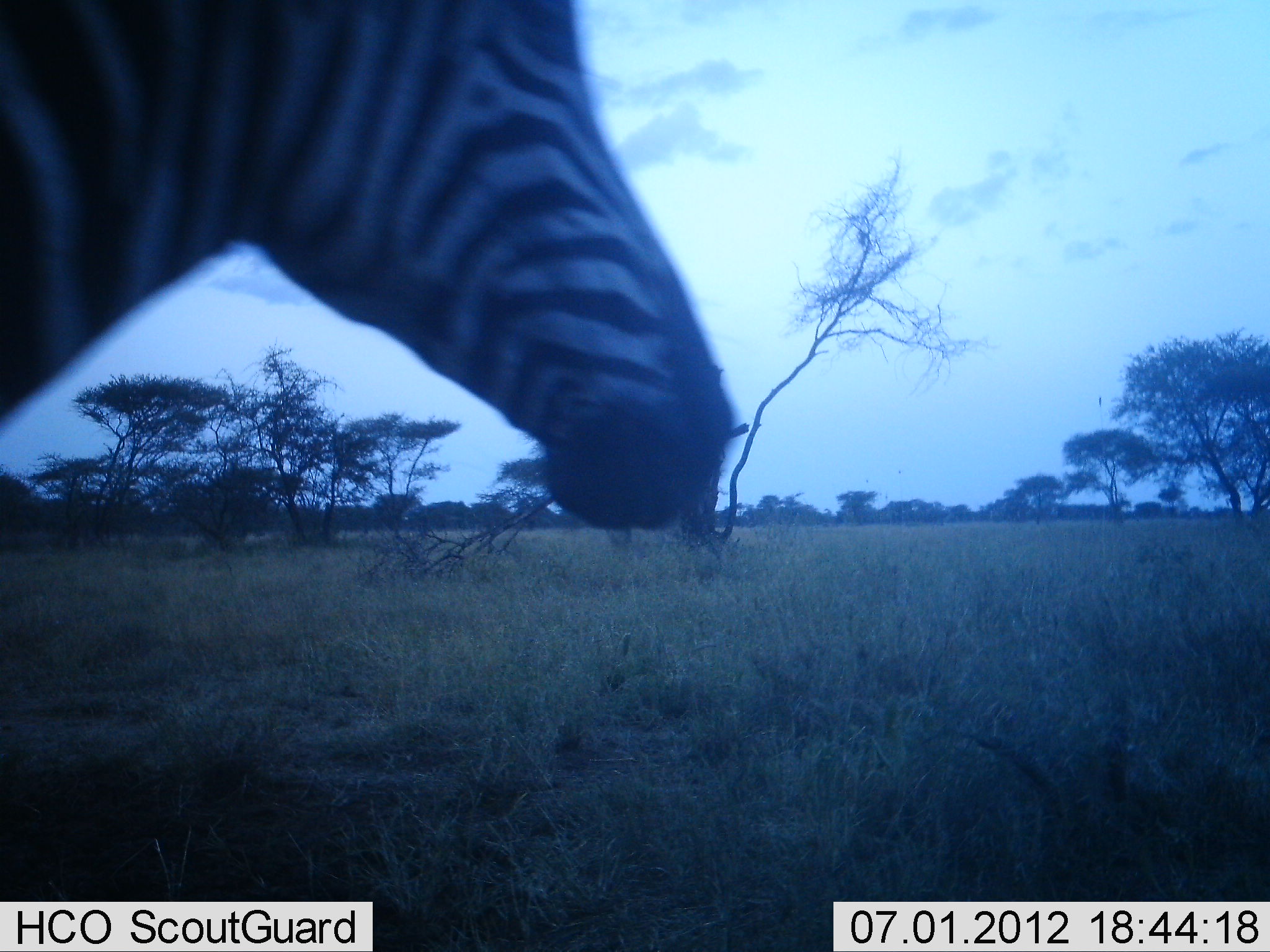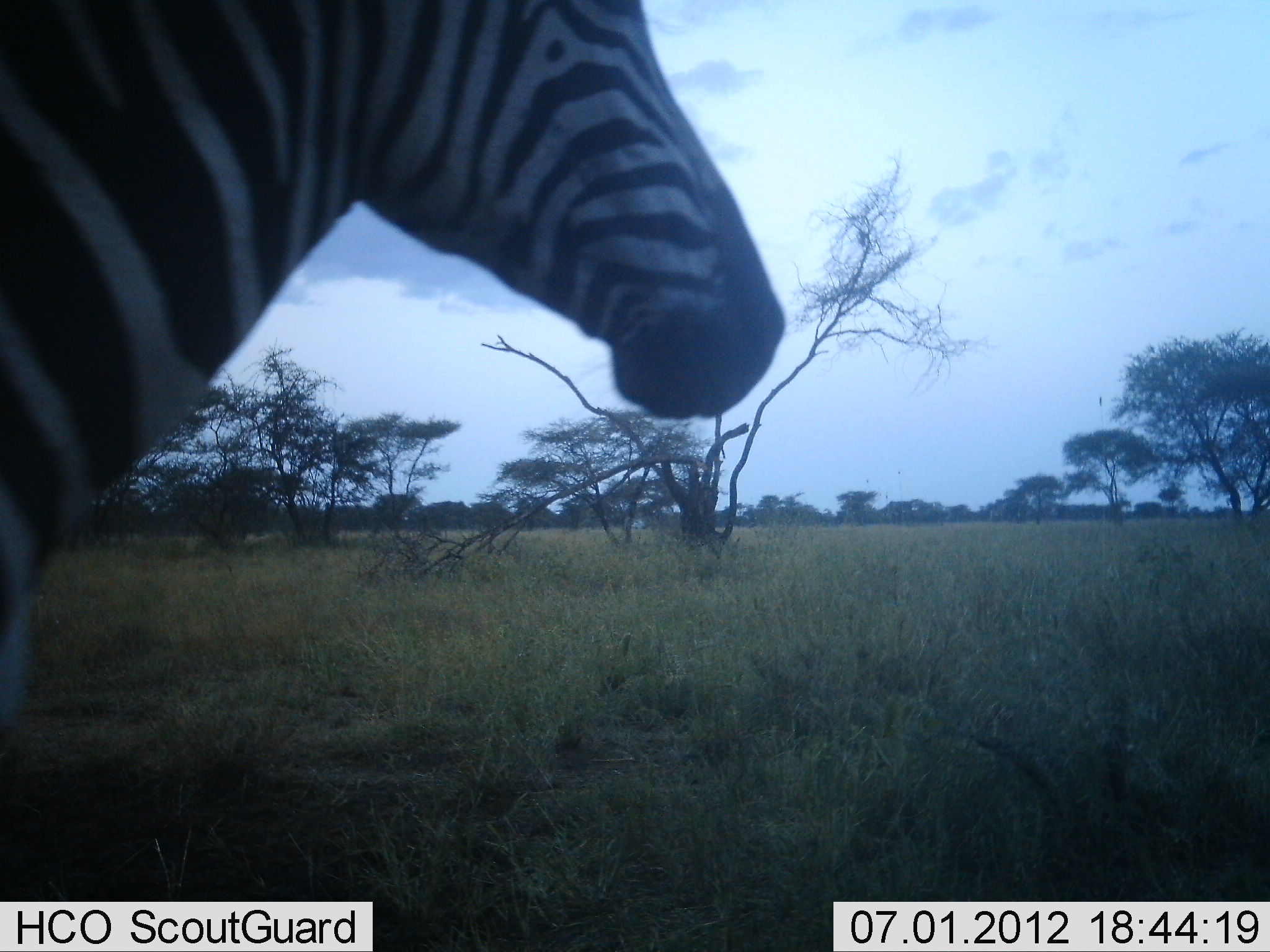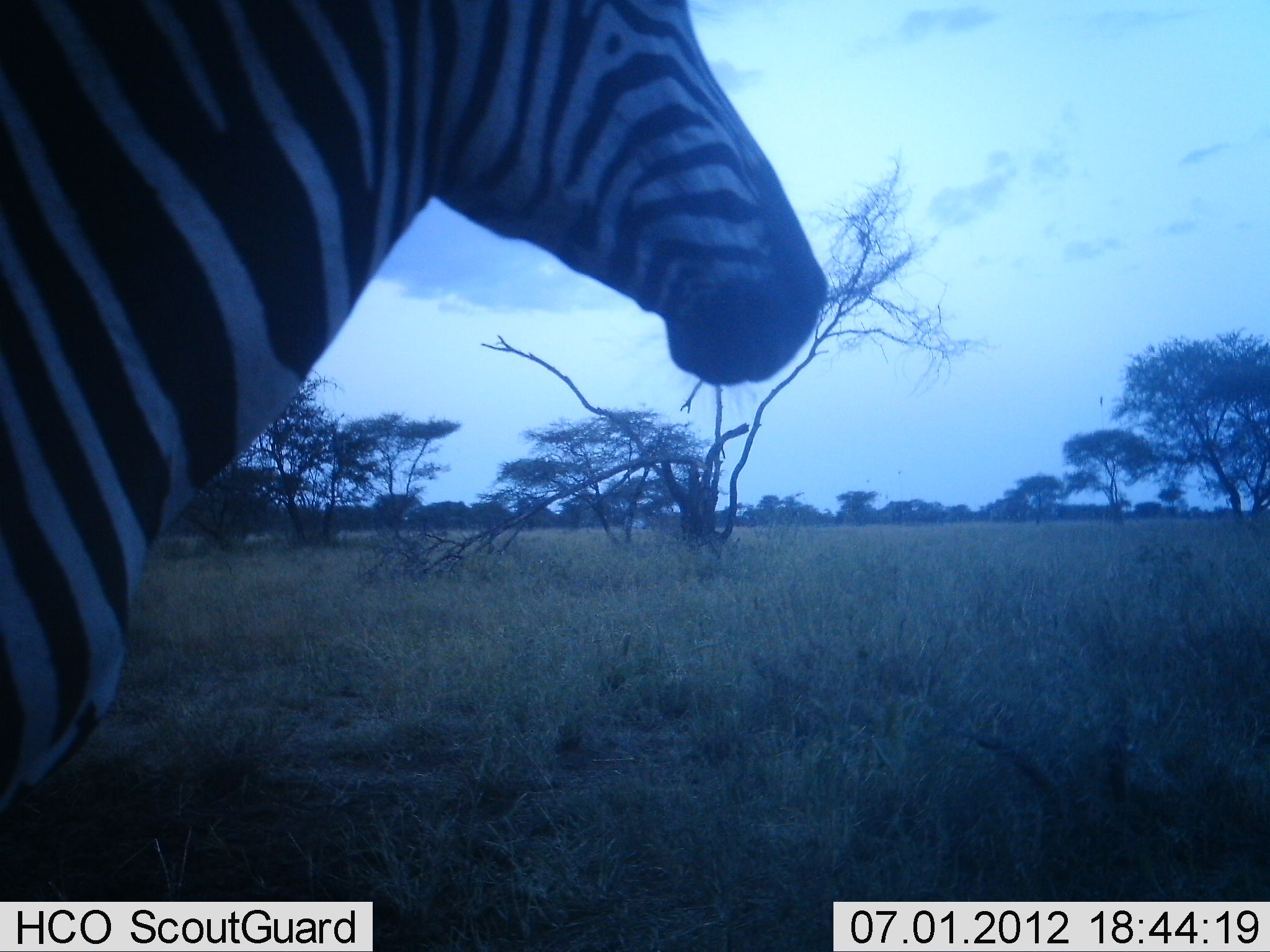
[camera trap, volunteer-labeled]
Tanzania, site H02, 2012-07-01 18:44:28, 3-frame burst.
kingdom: Animalia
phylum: Chordata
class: Mammalia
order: Perissodactyla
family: Equidae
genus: Equus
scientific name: Equus quagga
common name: plains zebra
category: zebra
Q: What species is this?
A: Zebra (plains zebra) (Equus quagga).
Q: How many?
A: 1.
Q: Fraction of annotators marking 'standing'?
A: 80%.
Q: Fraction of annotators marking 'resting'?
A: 0%.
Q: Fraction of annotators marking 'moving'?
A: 40%.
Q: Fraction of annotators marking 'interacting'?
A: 0%.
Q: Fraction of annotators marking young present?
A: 0%.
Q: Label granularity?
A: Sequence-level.